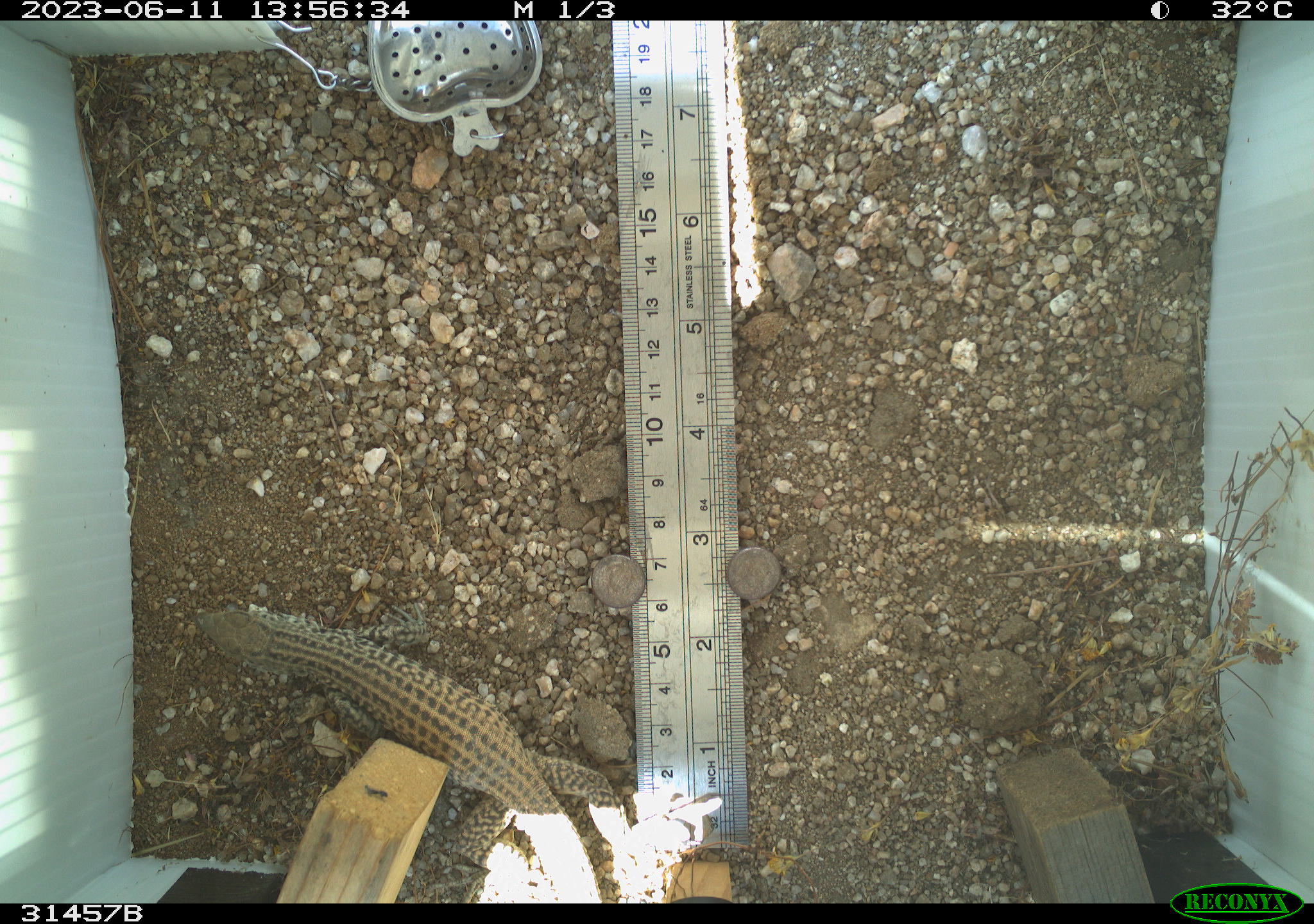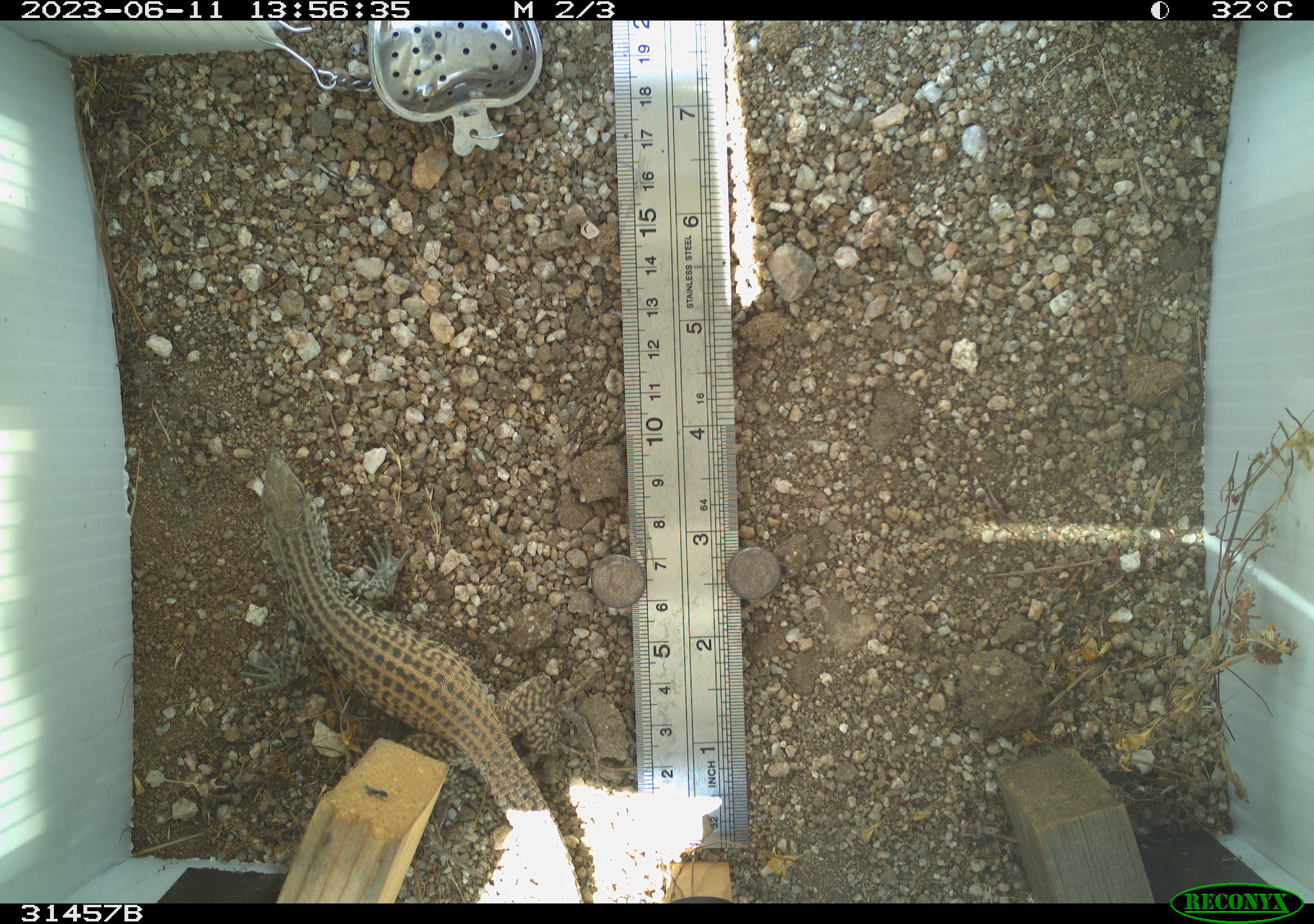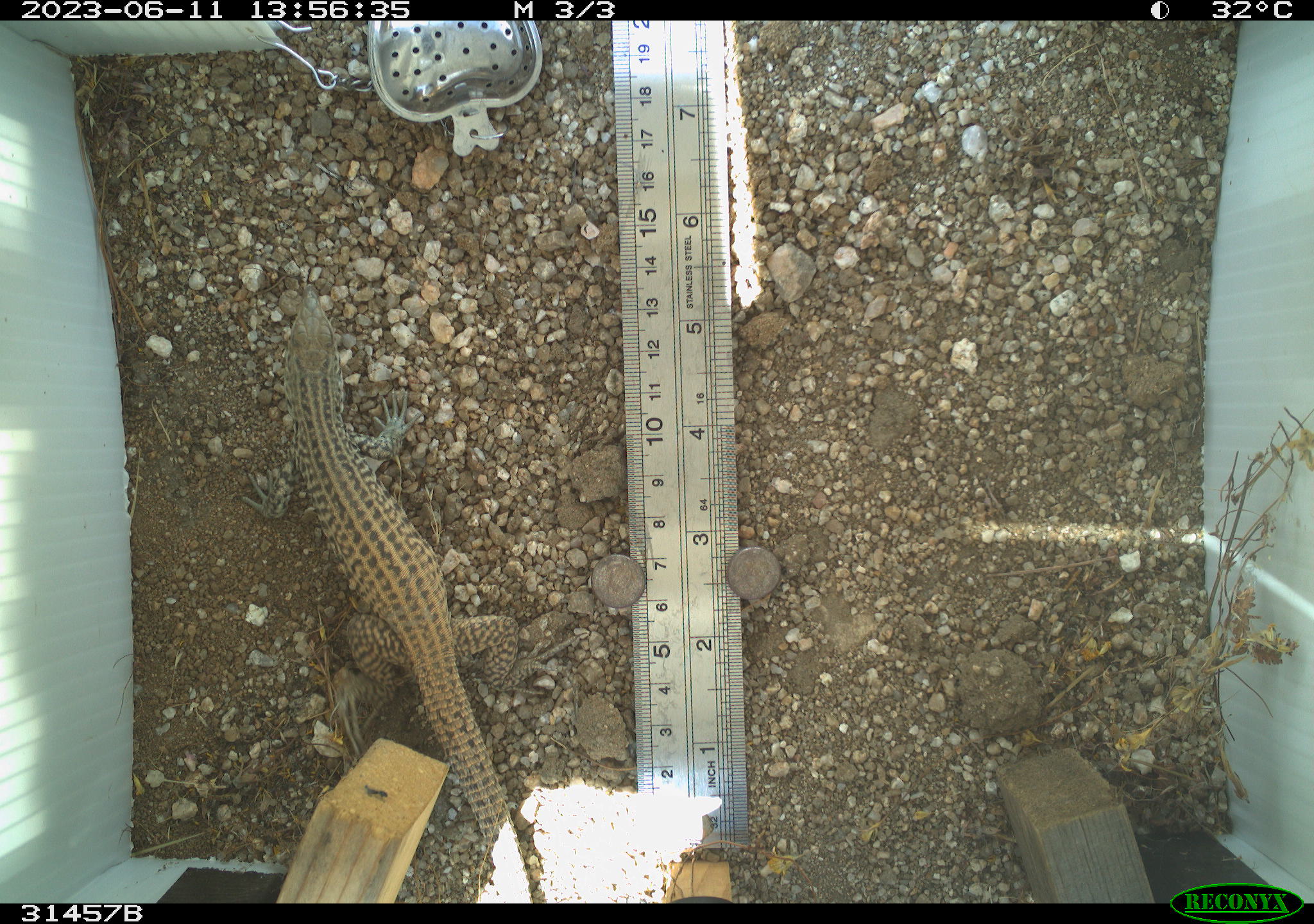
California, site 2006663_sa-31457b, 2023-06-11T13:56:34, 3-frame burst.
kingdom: Animalia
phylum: Chordata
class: Reptilia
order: Squamata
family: Teiidae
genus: Aspidoscelis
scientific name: Aspidoscelis tigris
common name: western whiptail